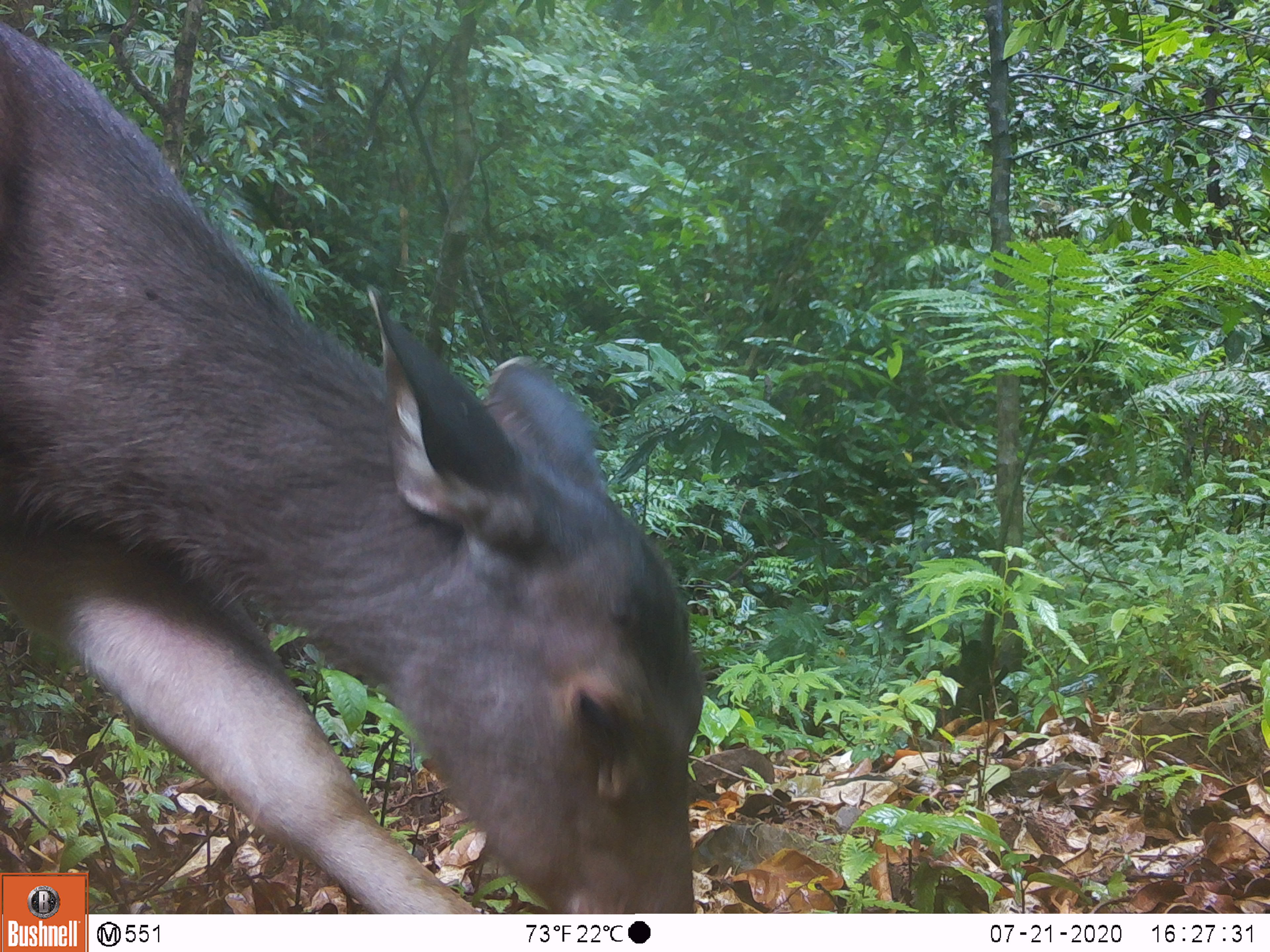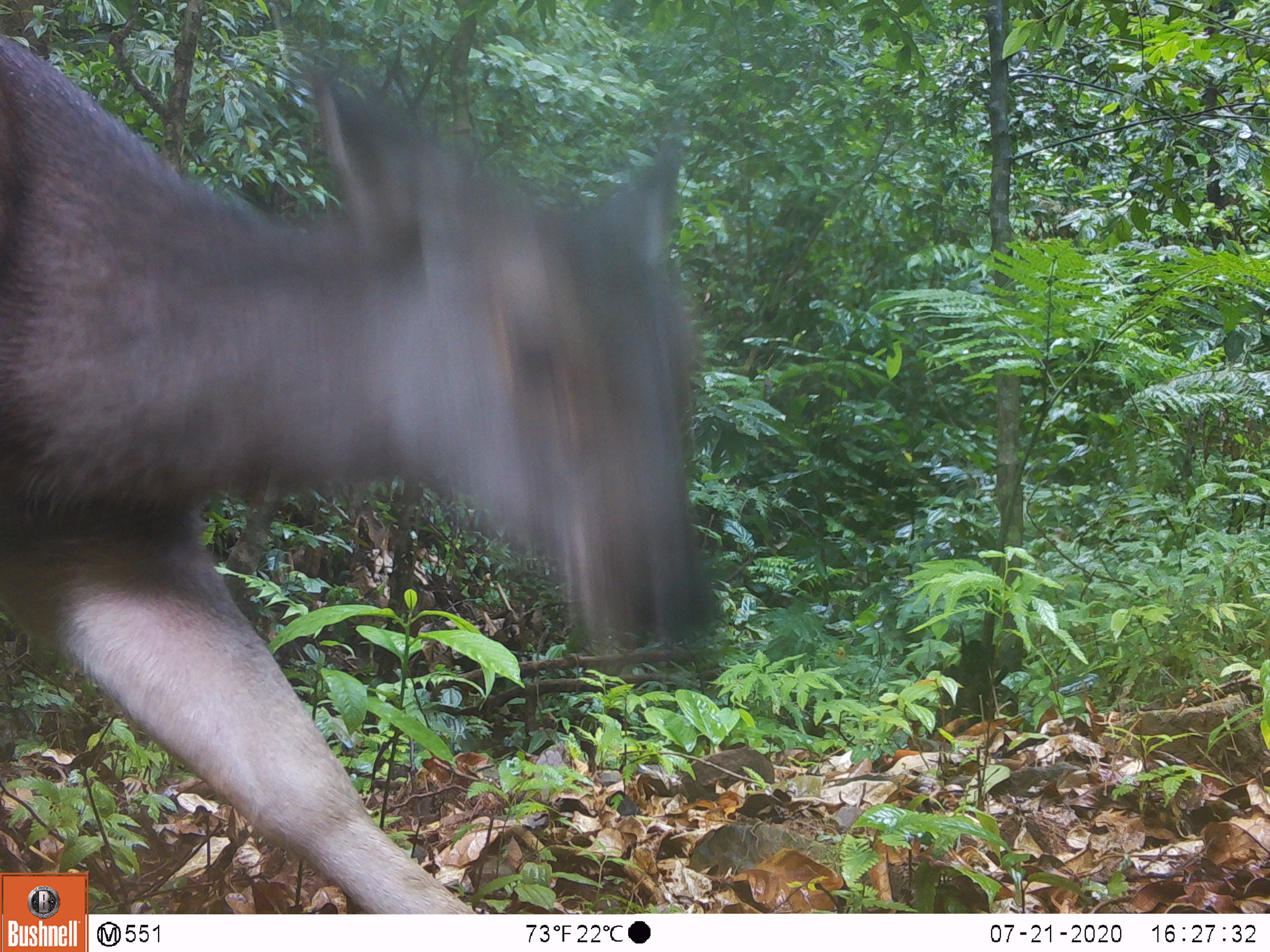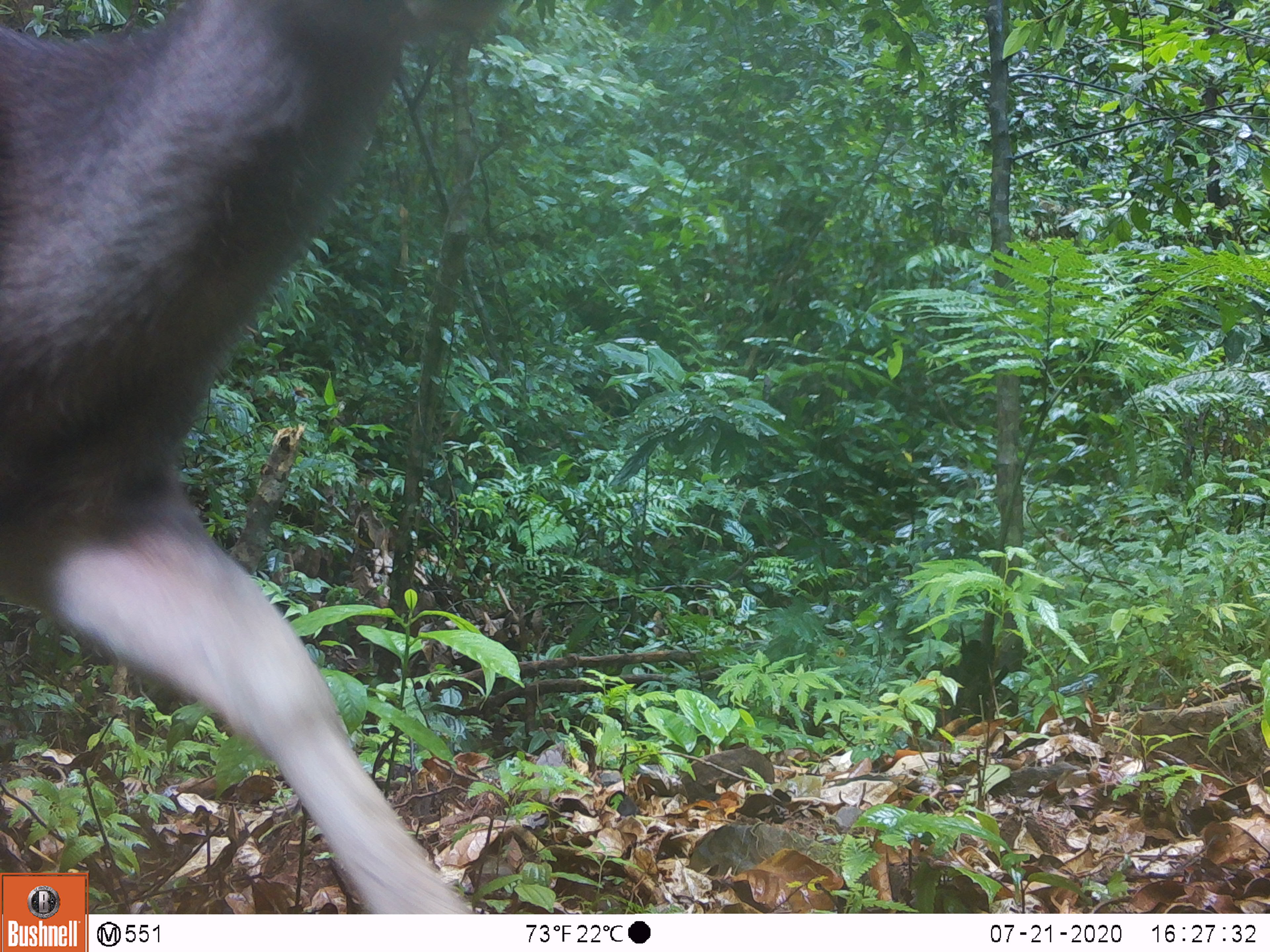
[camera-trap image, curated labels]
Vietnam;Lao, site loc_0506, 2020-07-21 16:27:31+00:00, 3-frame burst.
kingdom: Animalia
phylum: Chordata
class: Mammalia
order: Artiodactyla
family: Cervidae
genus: Rusa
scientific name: Rusa unicolor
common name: sambar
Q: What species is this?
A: Sambar (Rusa unicolor).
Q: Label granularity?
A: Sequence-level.